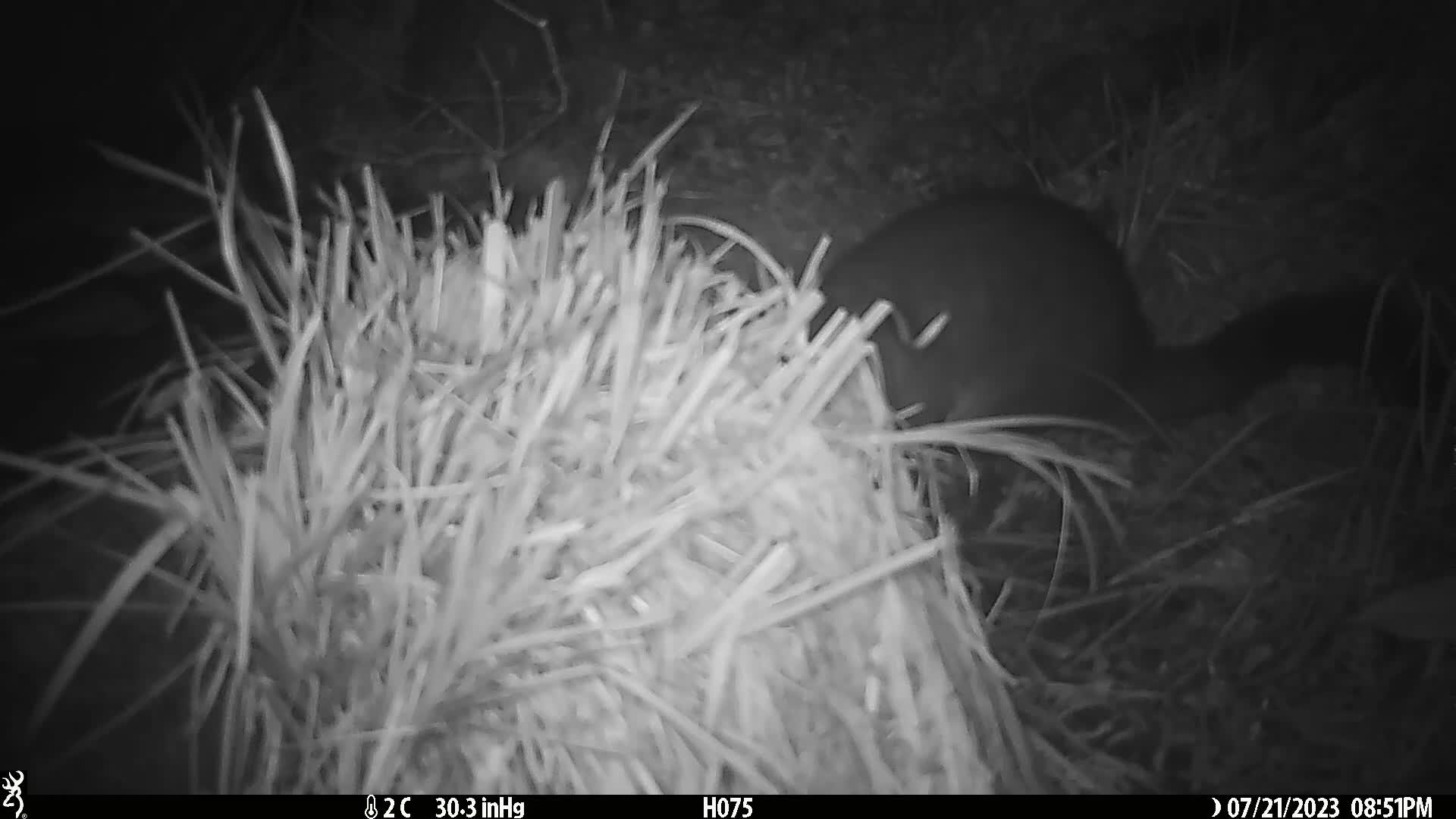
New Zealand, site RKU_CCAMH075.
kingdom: Animalia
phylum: Chordata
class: Mammalia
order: Diprotodontia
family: Phalangeridae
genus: Trichosurus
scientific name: Trichosurus vulpecula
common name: common brushtail possum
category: possum